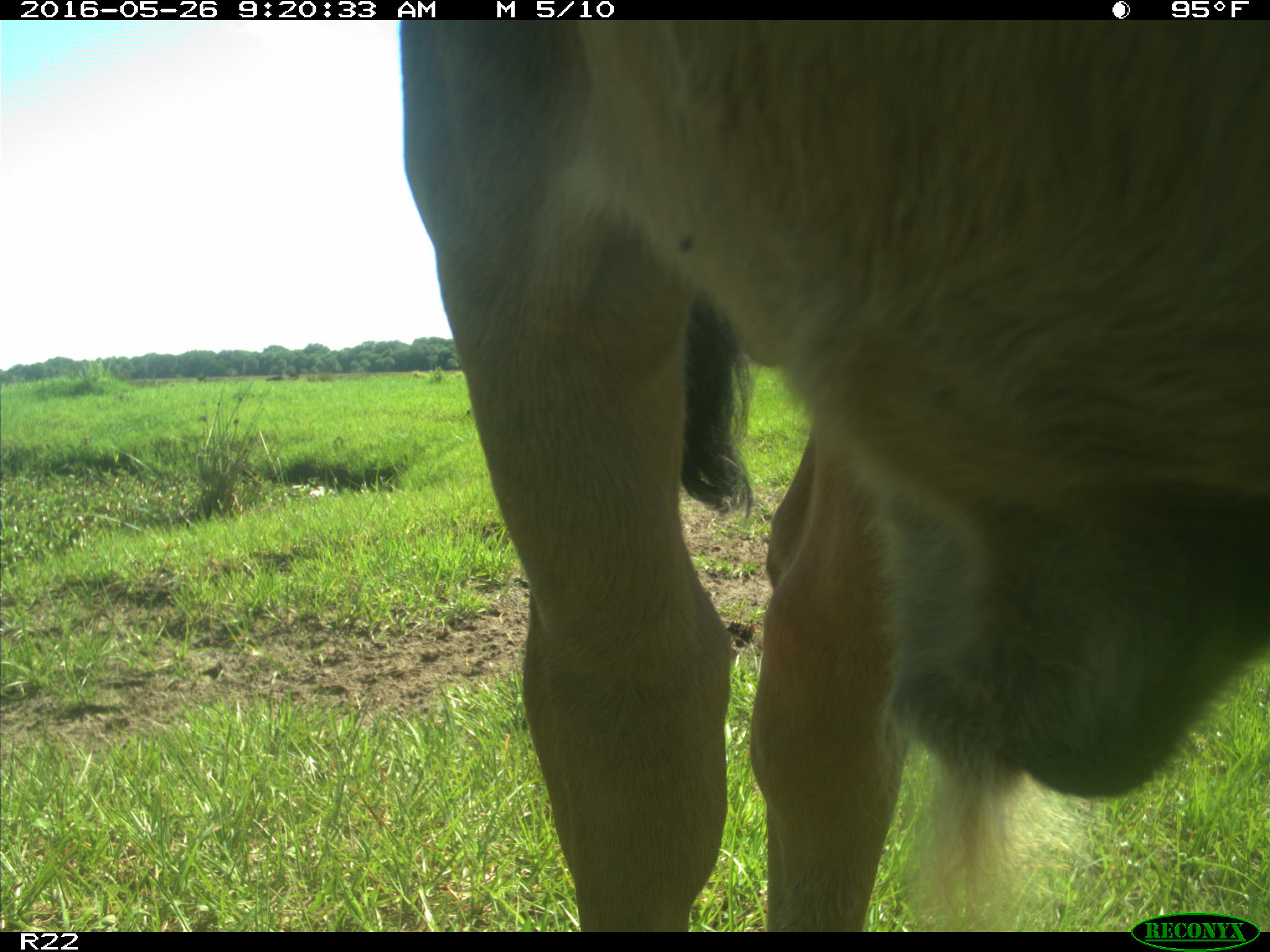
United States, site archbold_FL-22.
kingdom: Animalia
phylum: Chordata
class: Mammalia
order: Artiodactyla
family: Bovidae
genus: Bos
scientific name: Bos taurus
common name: domestic cow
Bos taurus (domestic cow).